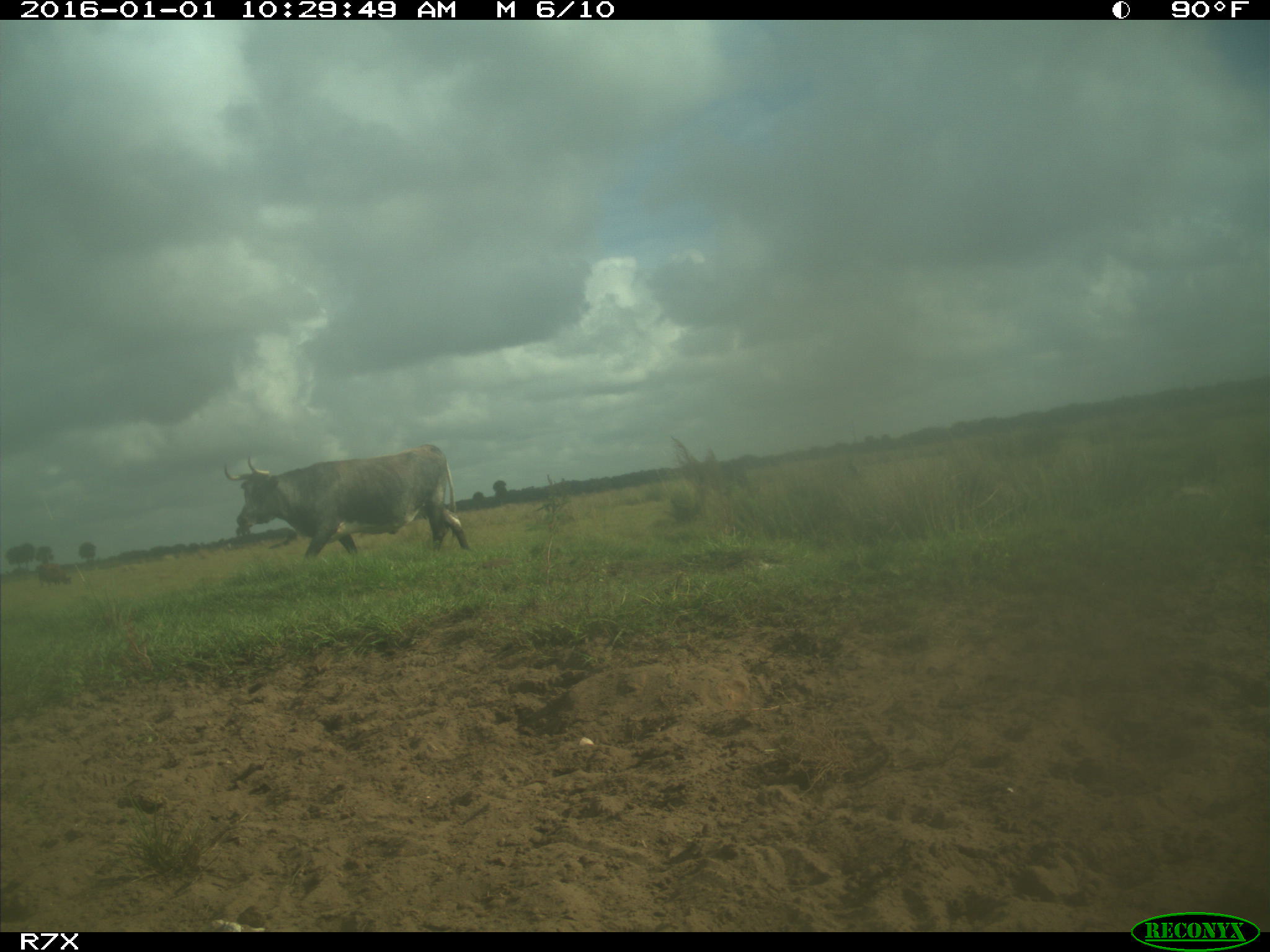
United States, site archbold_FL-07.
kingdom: Animalia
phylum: Chordata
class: Mammalia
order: Artiodactyla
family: Bovidae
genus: Bos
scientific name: Bos taurus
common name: domestic cow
Bos taurus (domestic cow).